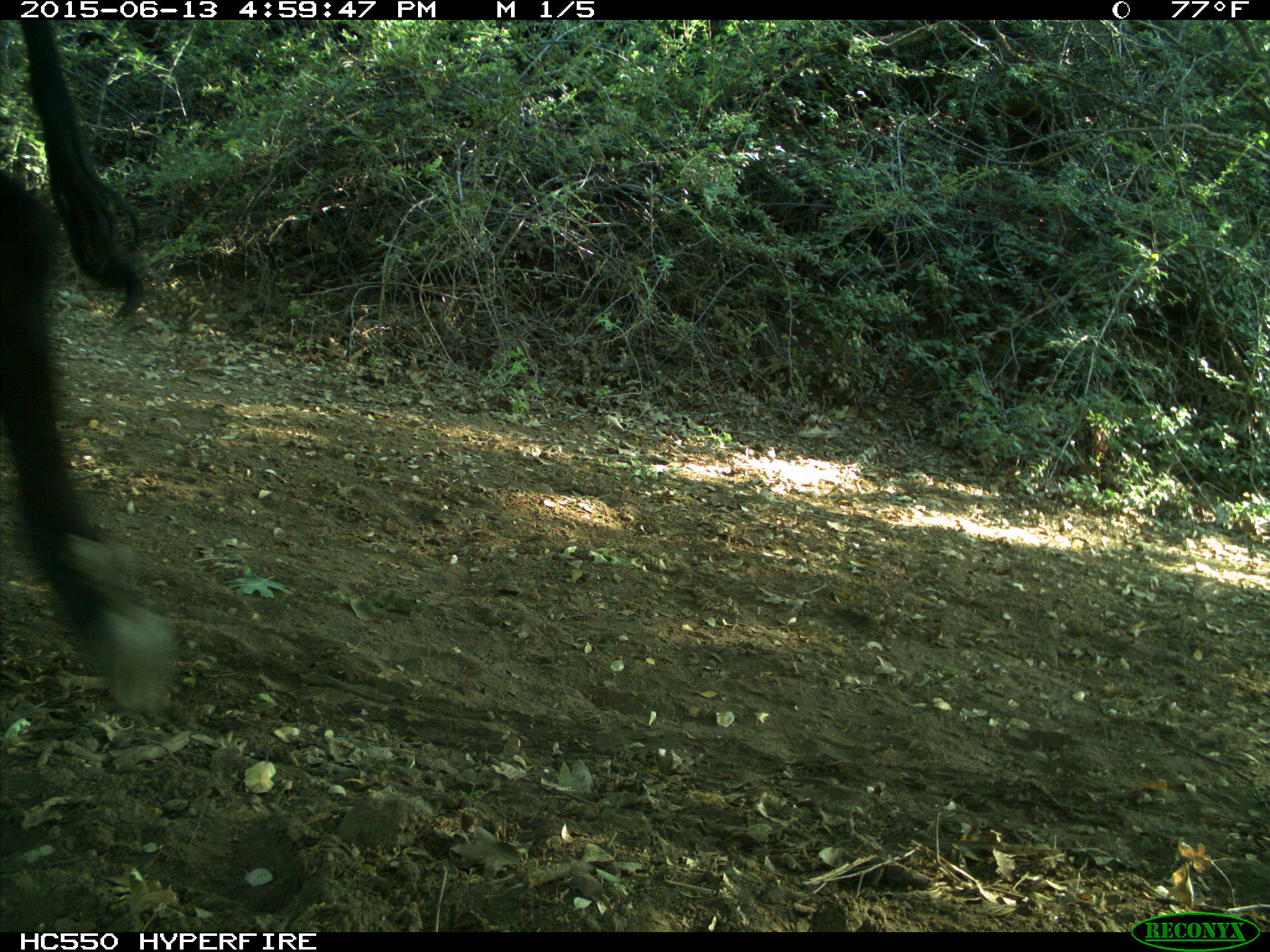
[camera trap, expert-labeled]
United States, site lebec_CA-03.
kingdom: Animalia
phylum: Chordata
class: Mammalia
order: Artiodactyla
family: Bovidae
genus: Bos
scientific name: Bos taurus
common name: domestic cow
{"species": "Bos taurus (domestic cow)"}